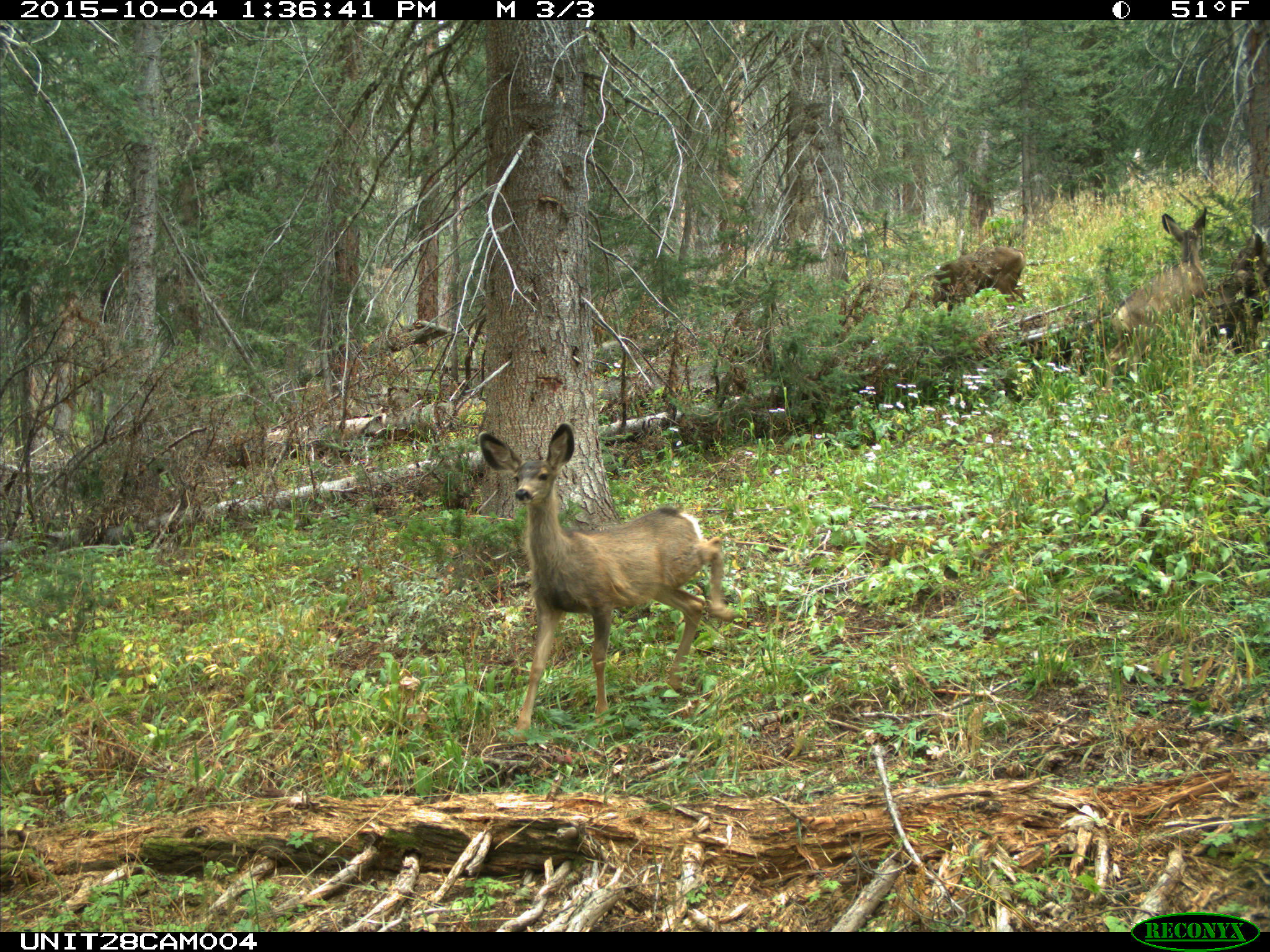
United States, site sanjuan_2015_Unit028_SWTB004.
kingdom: Animalia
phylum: Chordata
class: Mammalia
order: Artiodactyla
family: Cervidae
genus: Odocoileus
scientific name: Odocoileus hemionus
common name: mule deer